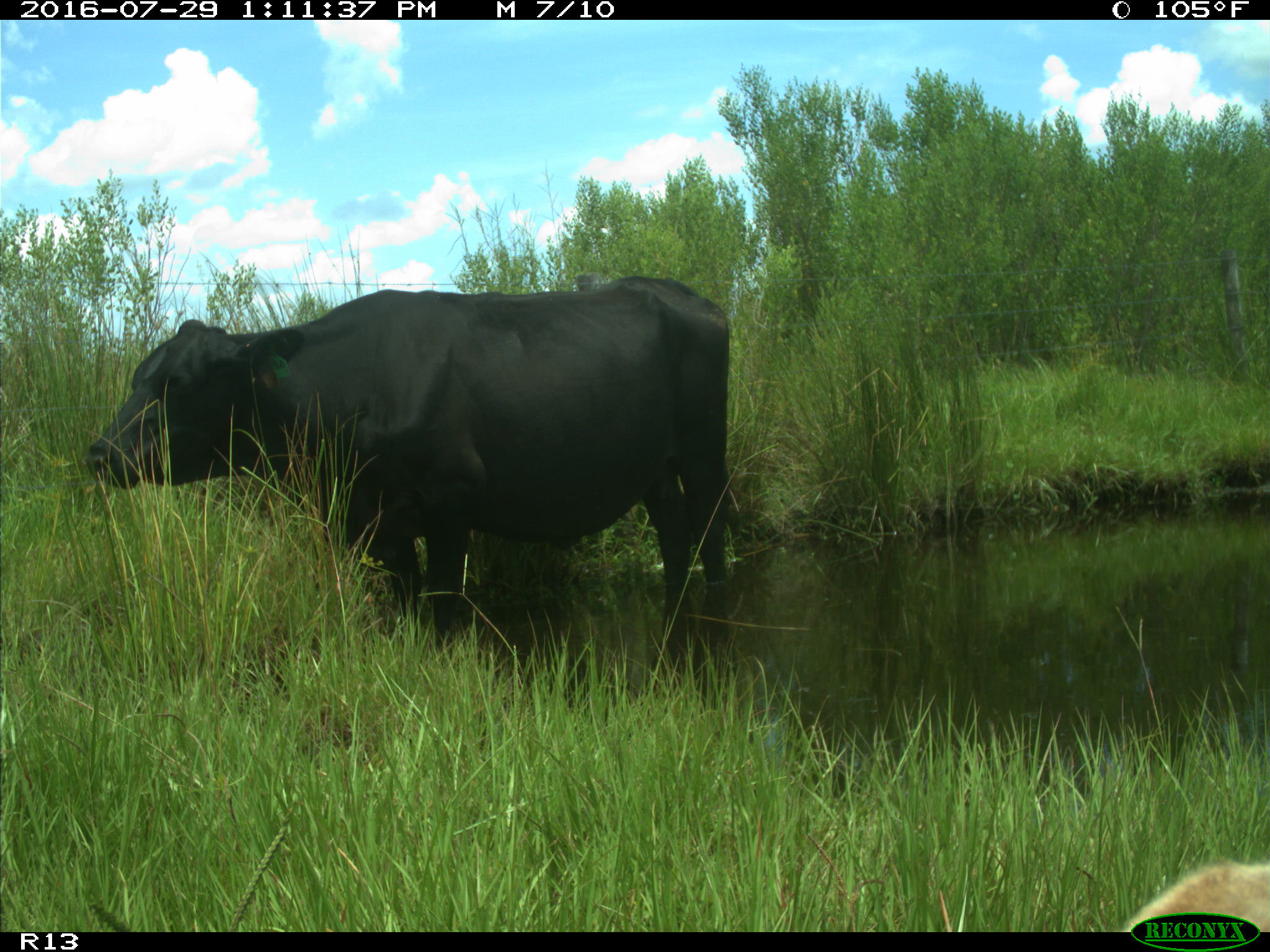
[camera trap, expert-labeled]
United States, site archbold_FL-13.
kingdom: Animalia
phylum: Chordata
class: Mammalia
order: Artiodactyla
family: Bovidae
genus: Bos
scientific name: Bos taurus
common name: domestic cow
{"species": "Bos taurus (domestic cow)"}